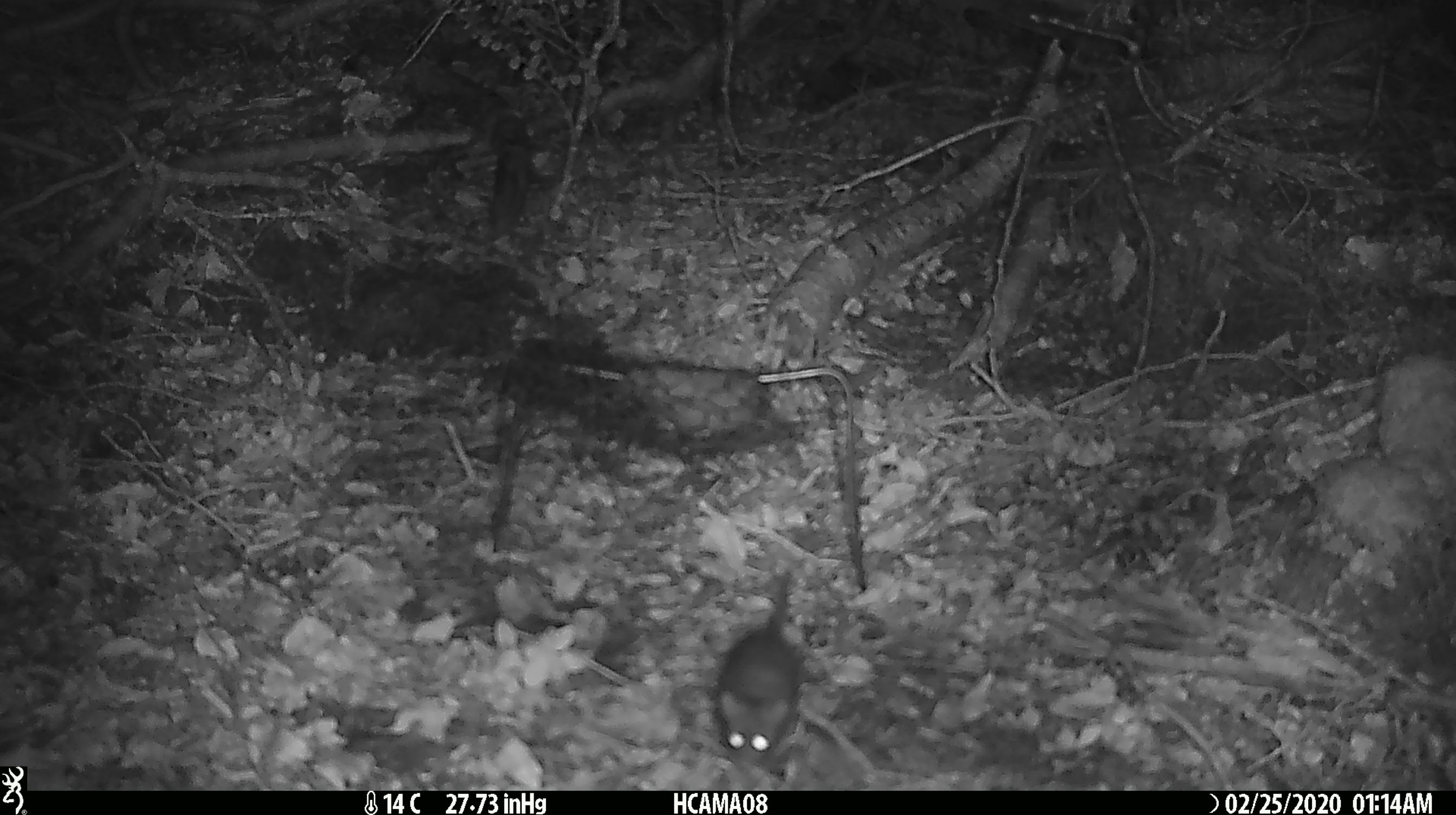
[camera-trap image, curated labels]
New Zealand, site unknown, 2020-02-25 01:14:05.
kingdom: Animalia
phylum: Chordata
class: Mammalia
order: Rodentia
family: Muridae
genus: Mus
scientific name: Mus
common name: mouse